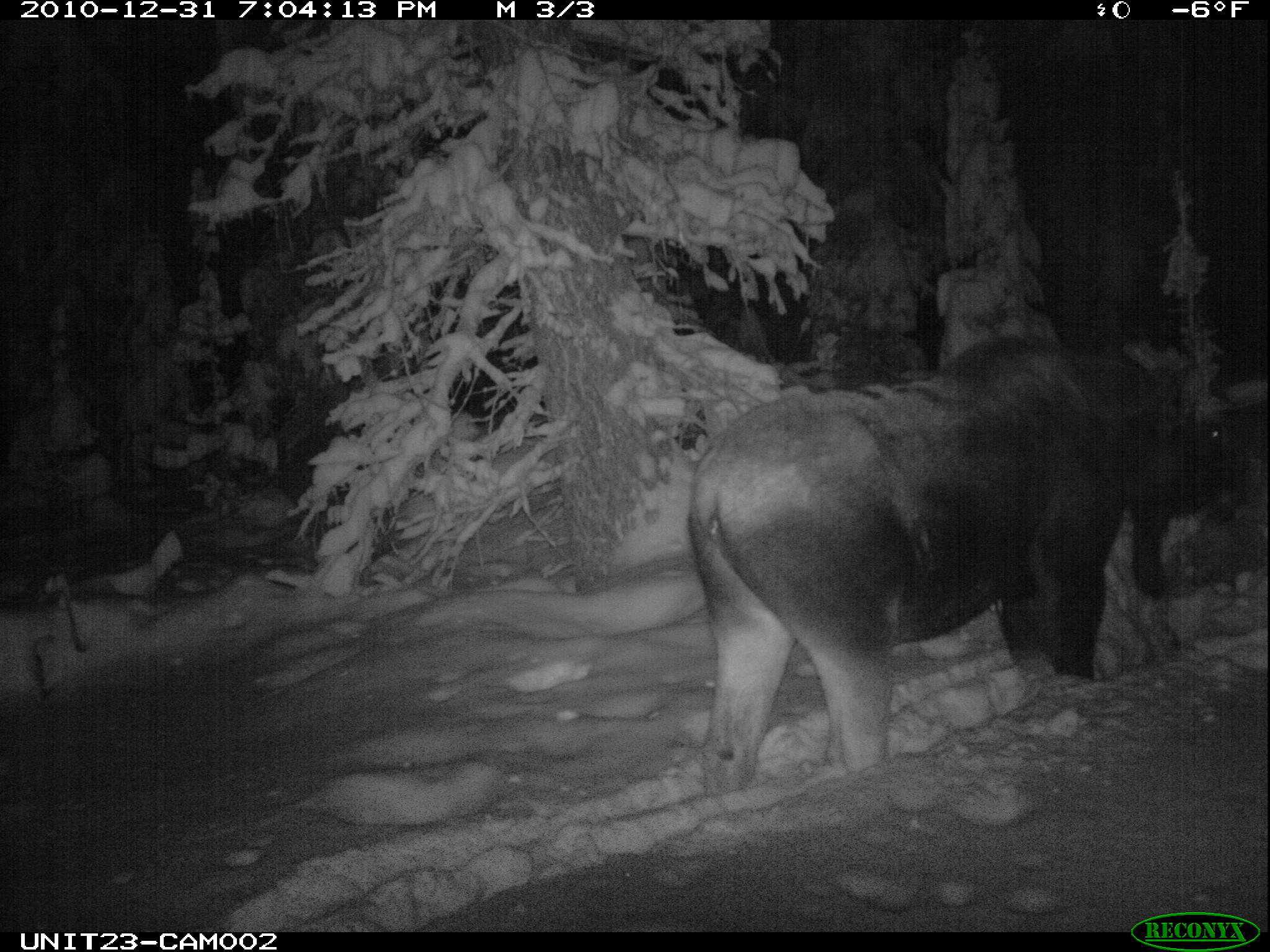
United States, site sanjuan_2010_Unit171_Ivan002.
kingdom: Animalia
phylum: Chordata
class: Mammalia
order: Artiodactyla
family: Cervidae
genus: Alces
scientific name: Alces alces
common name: moose